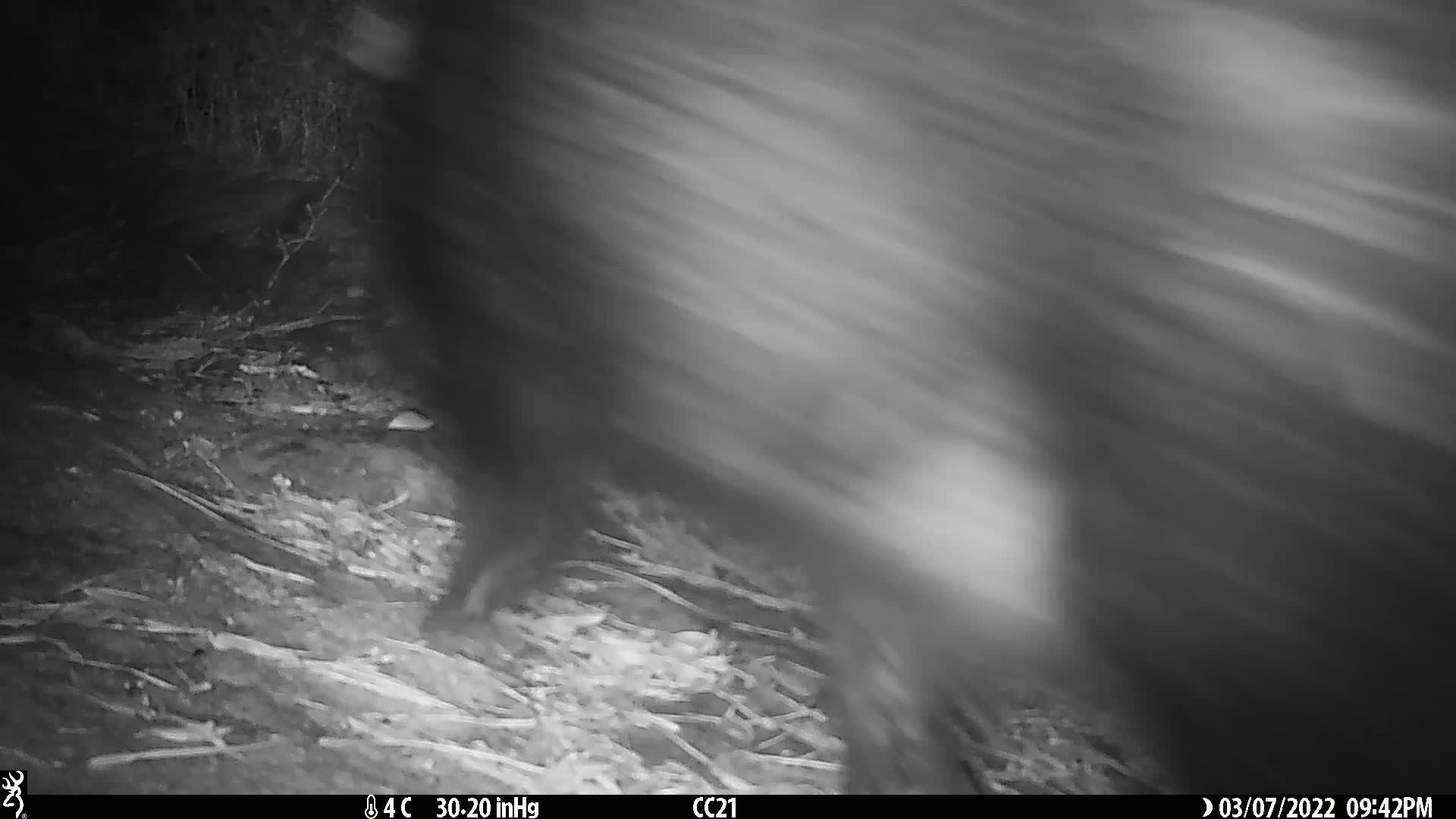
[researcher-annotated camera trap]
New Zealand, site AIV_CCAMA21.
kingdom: Animalia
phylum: Chordata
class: Mammalia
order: Artiodactyla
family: Suidae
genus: Sus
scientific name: Sus scrofa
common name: pig